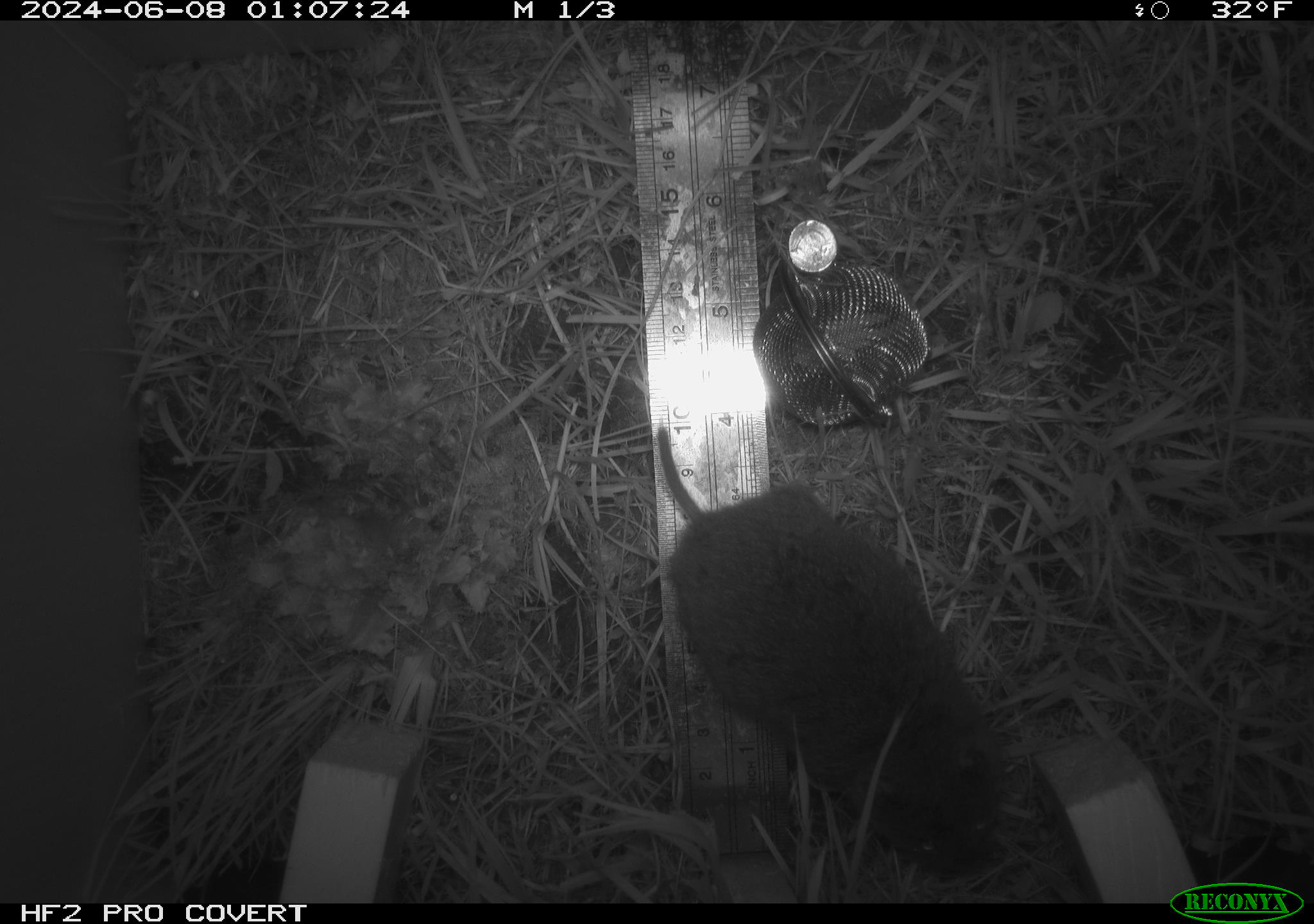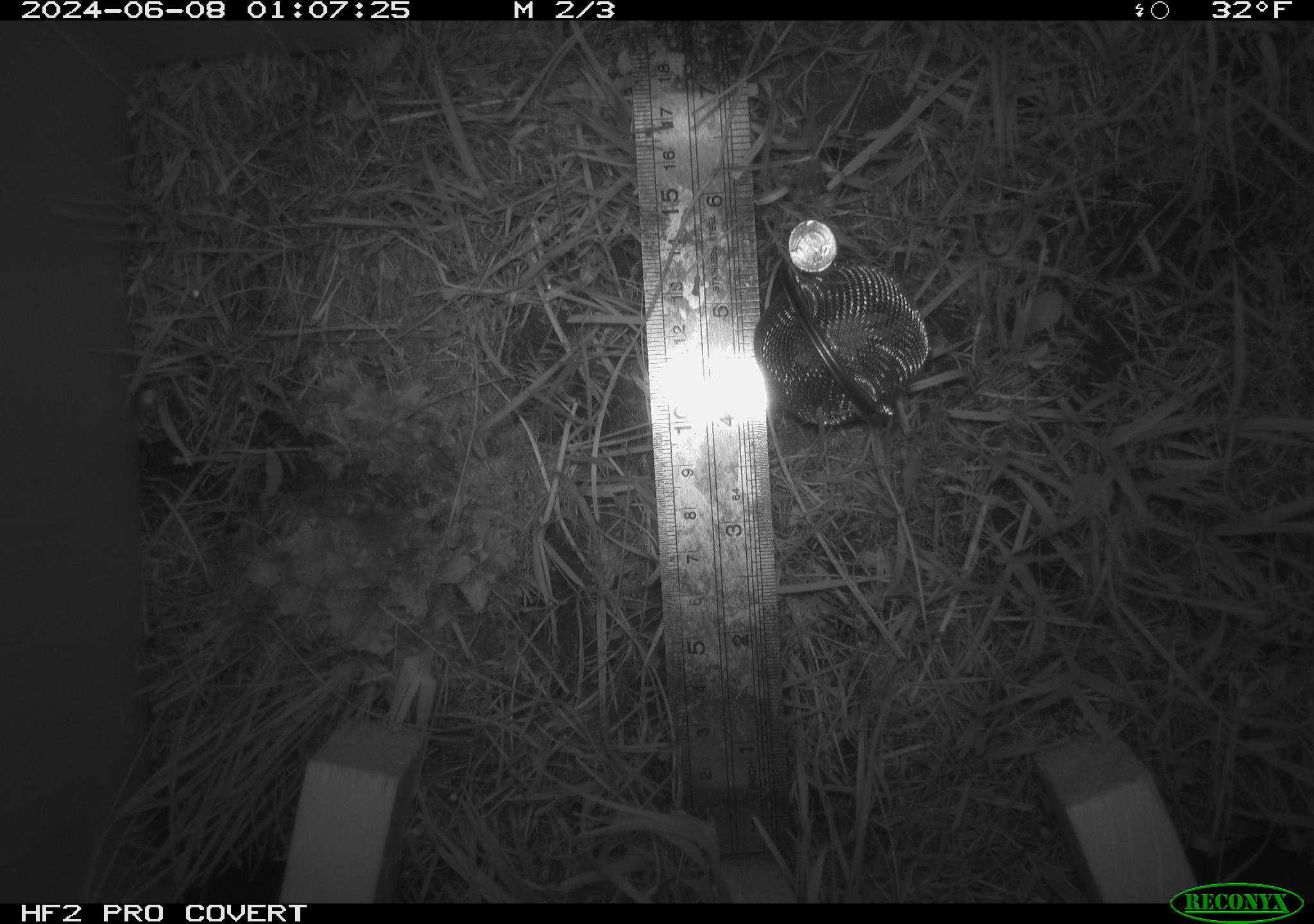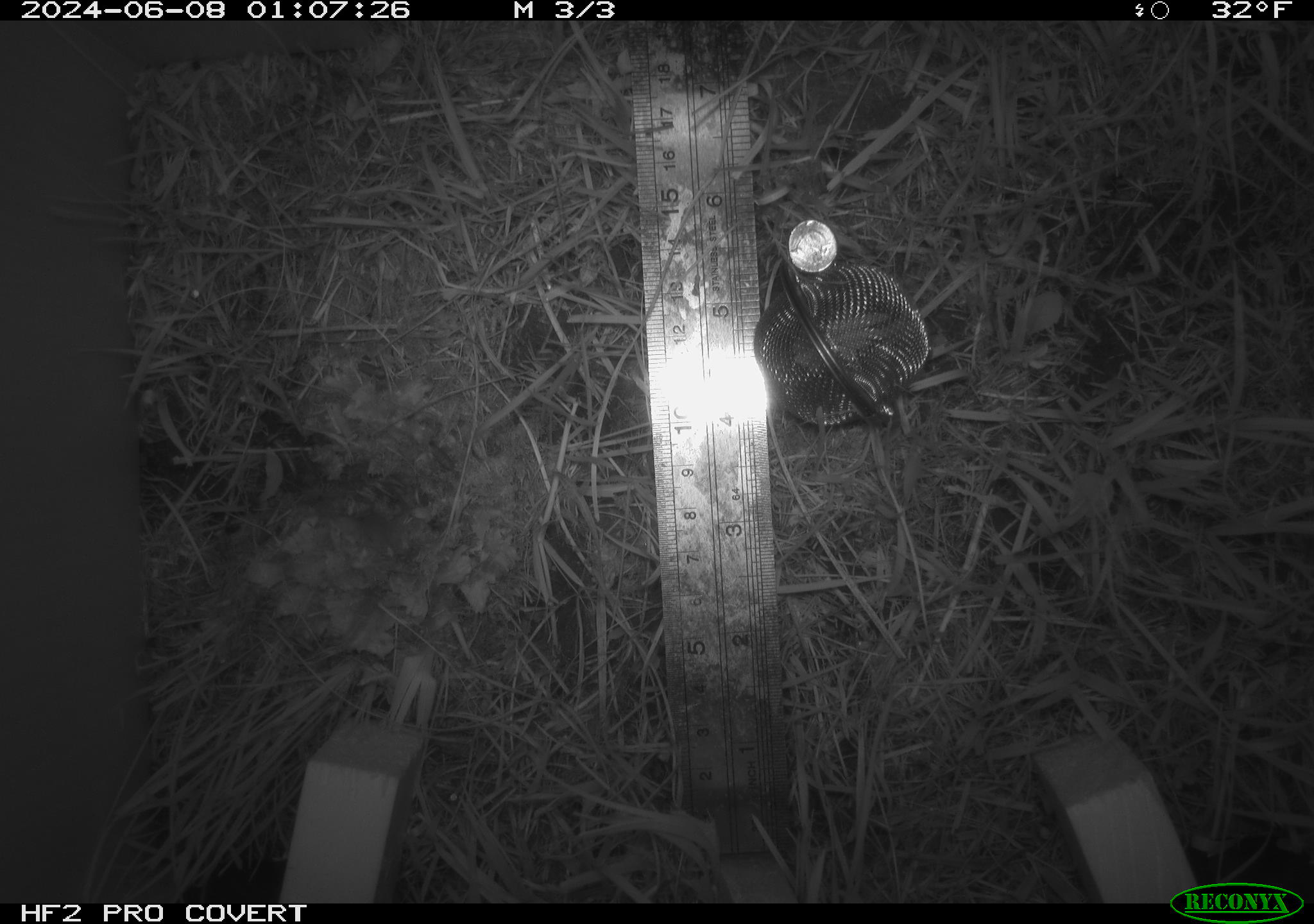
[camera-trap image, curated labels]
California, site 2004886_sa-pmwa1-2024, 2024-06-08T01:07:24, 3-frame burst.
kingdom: Animalia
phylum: Chordata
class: Mammalia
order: Rodentia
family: Cricetidae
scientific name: Arvicolinae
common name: voles, lemmings, and muskrats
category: arvicolinae subfamily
Arvicolinae subfamily (voles, lemmings, and muskrats) (Arvicolinae).